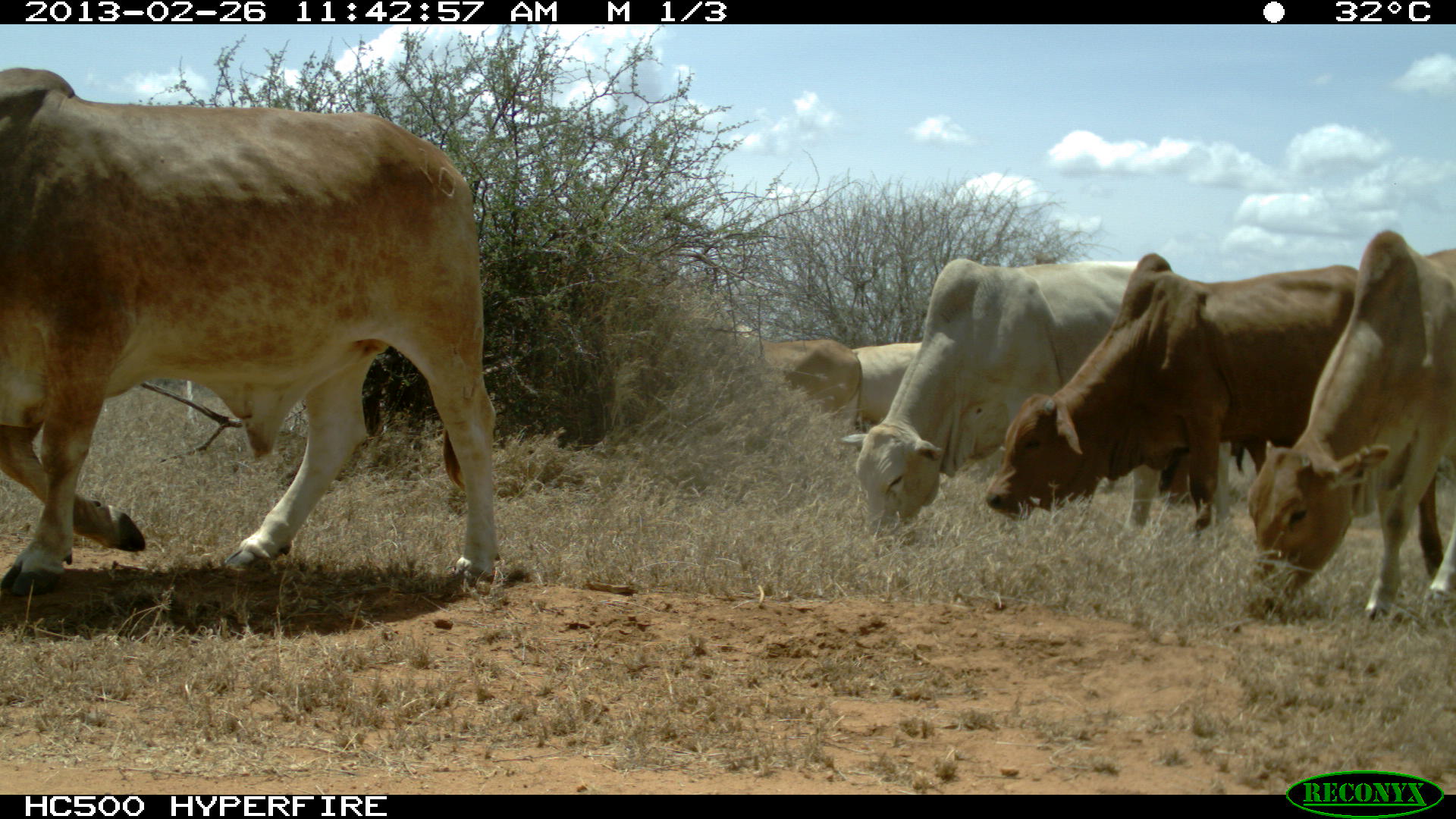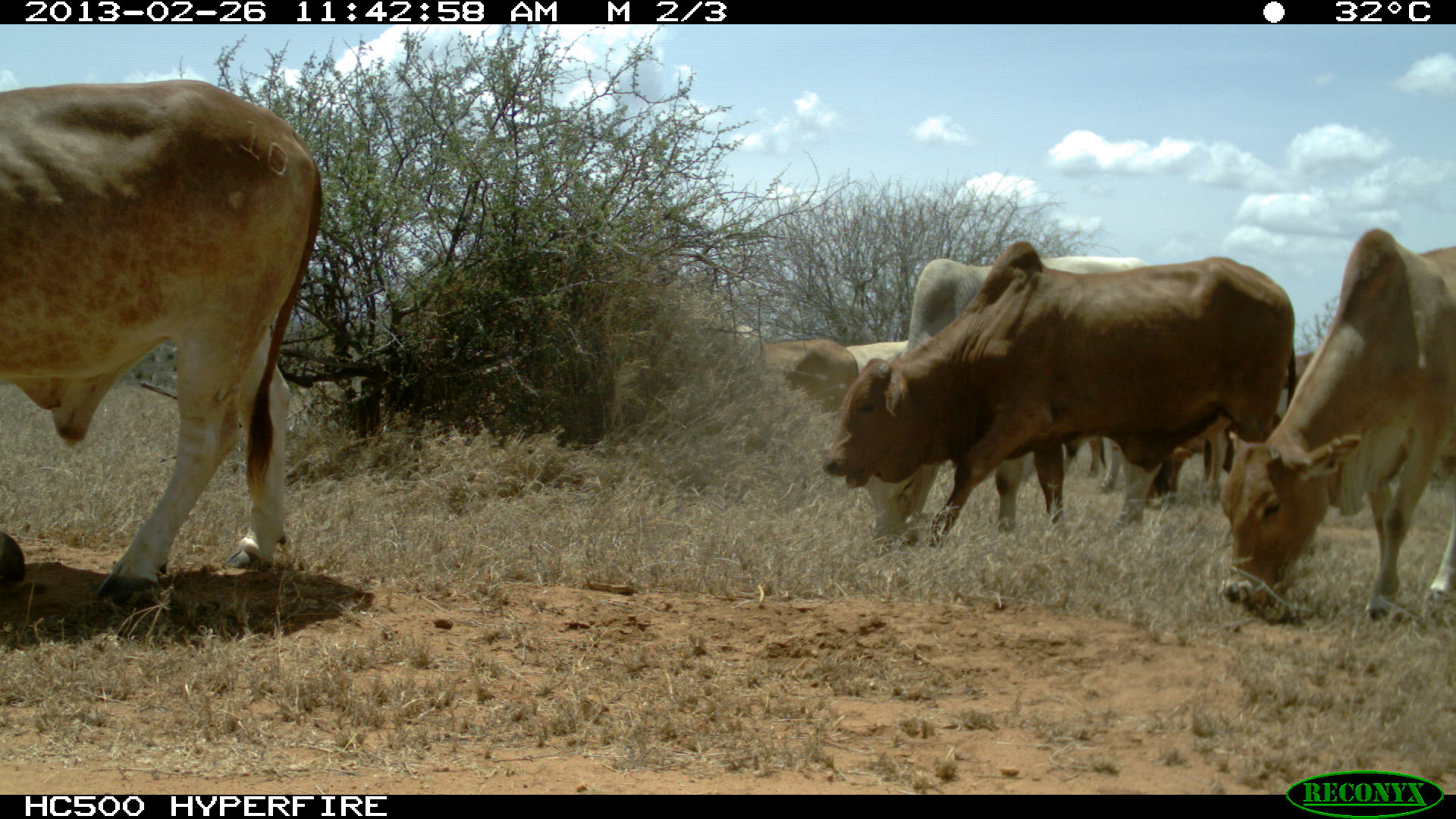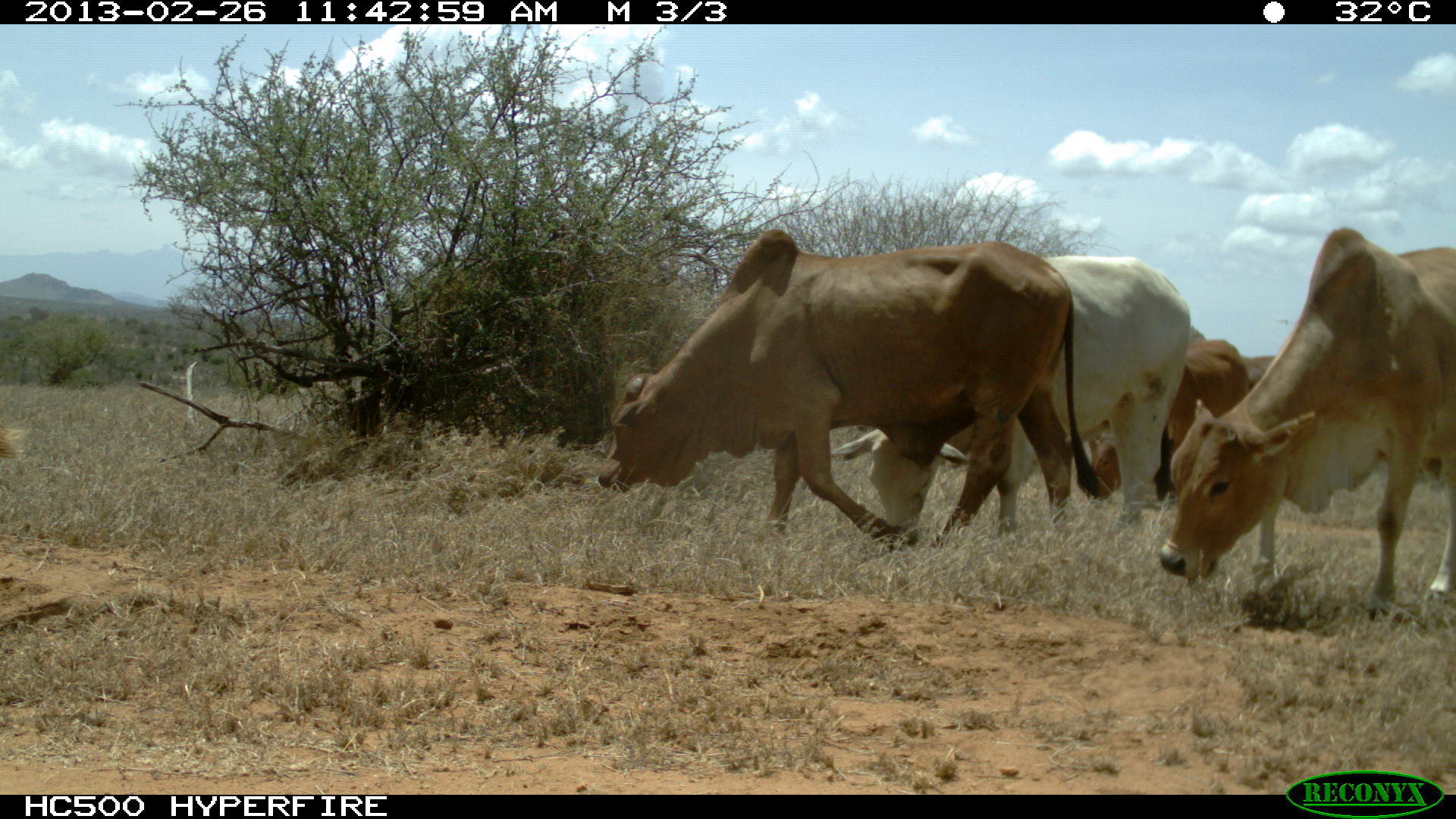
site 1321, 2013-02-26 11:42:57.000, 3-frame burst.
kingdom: Animalia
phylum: Chordata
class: Mammalia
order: Artiodactyla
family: Bovidae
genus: Bos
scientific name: Bos taurus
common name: domestic cattle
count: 6